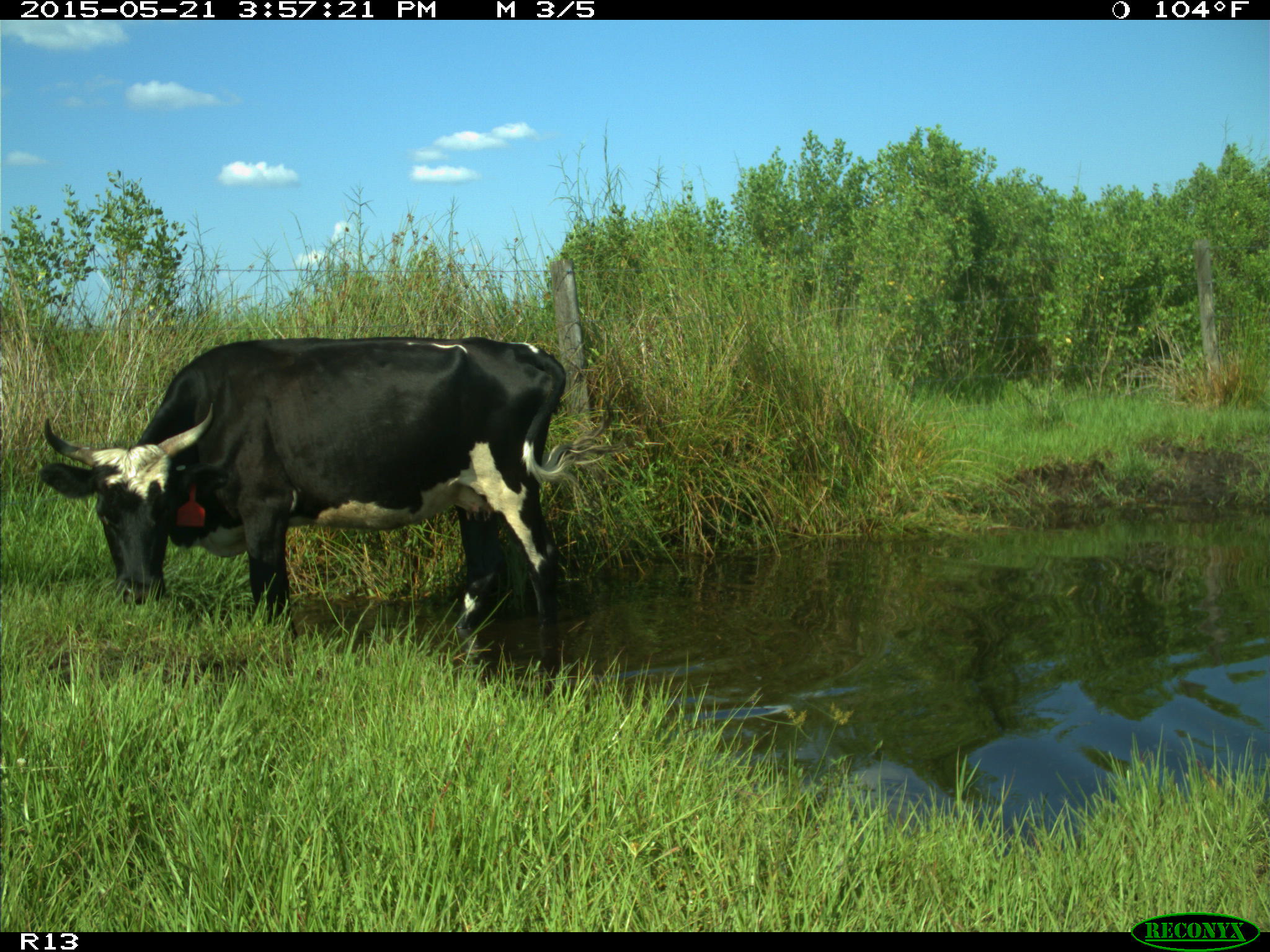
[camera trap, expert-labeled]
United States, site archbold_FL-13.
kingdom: Animalia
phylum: Chordata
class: Mammalia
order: Artiodactyla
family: Bovidae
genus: Bos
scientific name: Bos taurus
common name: domestic cow